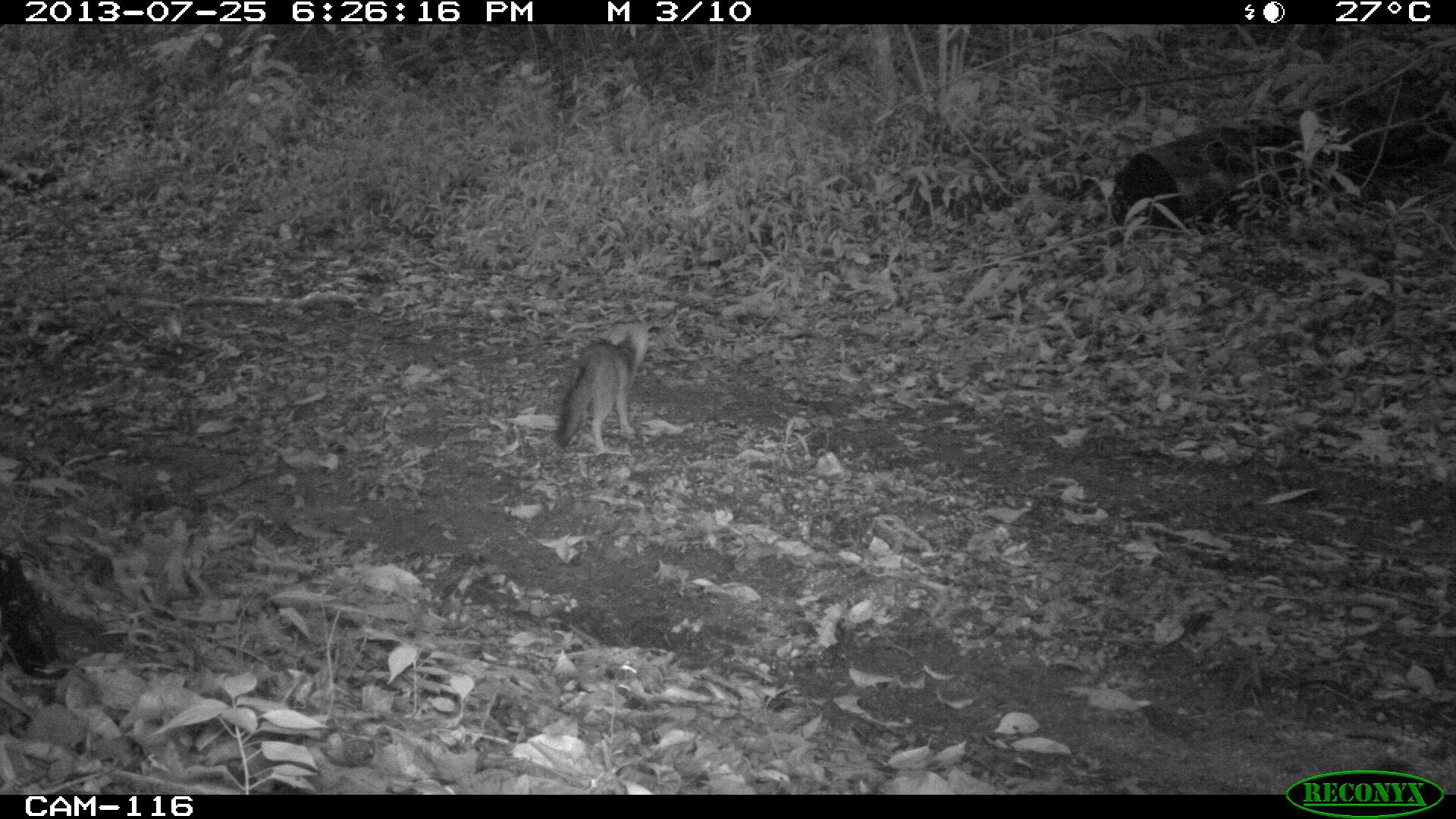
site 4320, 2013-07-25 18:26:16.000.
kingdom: Animalia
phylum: Chordata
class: Mammalia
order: Carnivora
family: Canidae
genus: Urocyon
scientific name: Urocyon cinereoargenteus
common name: gray fox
Urocyon cinereoargenteus (gray fox), count 1.